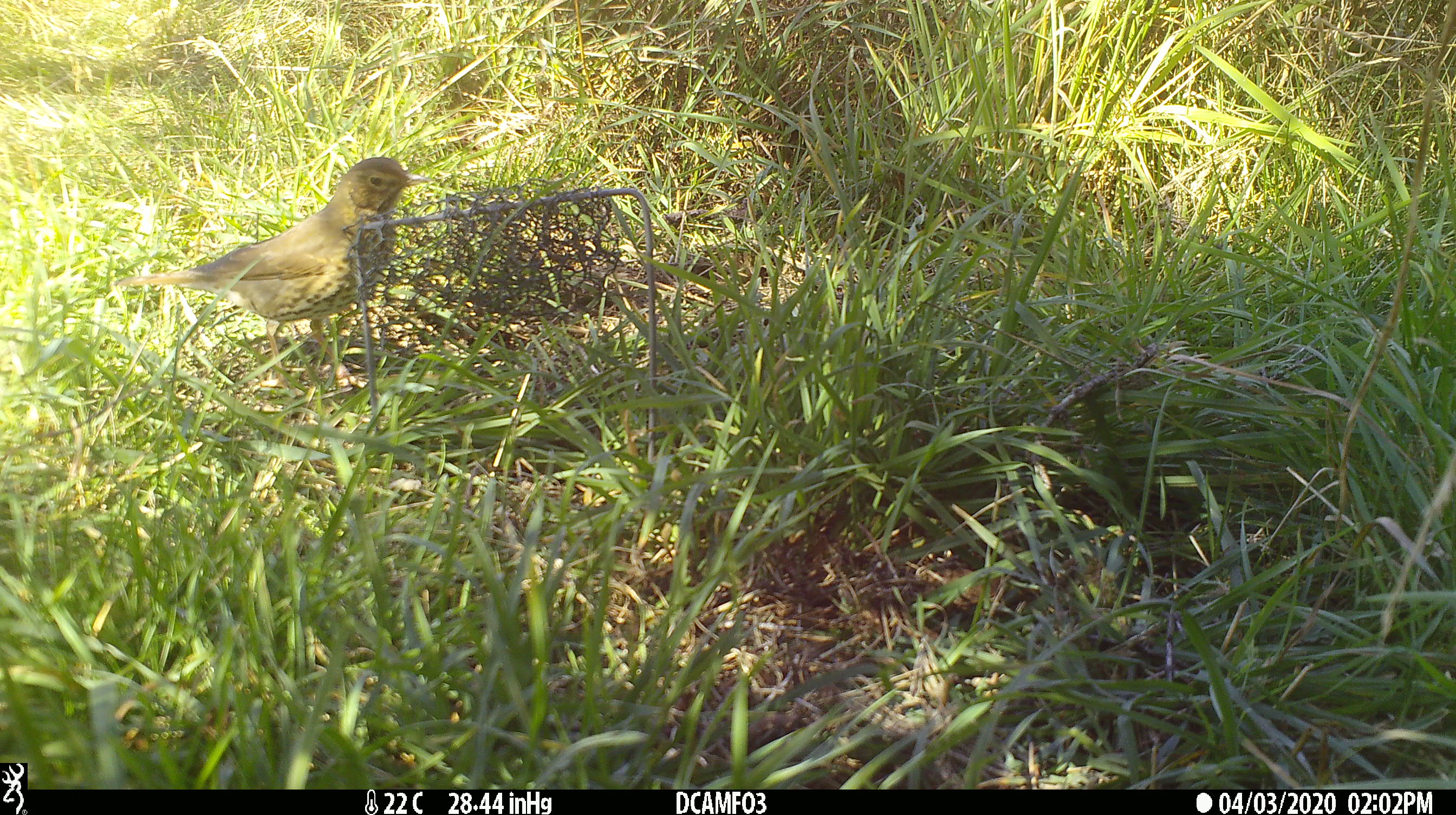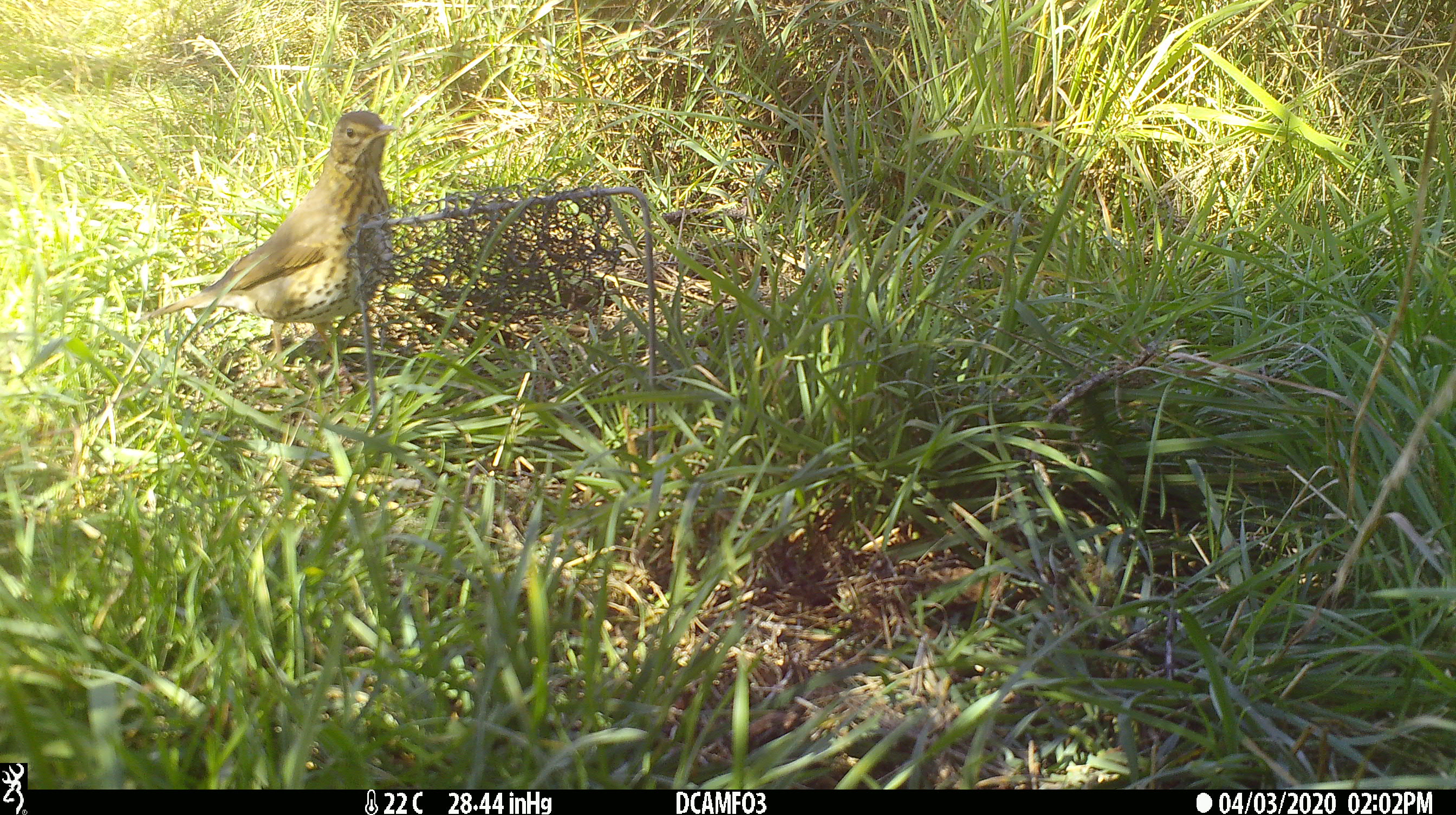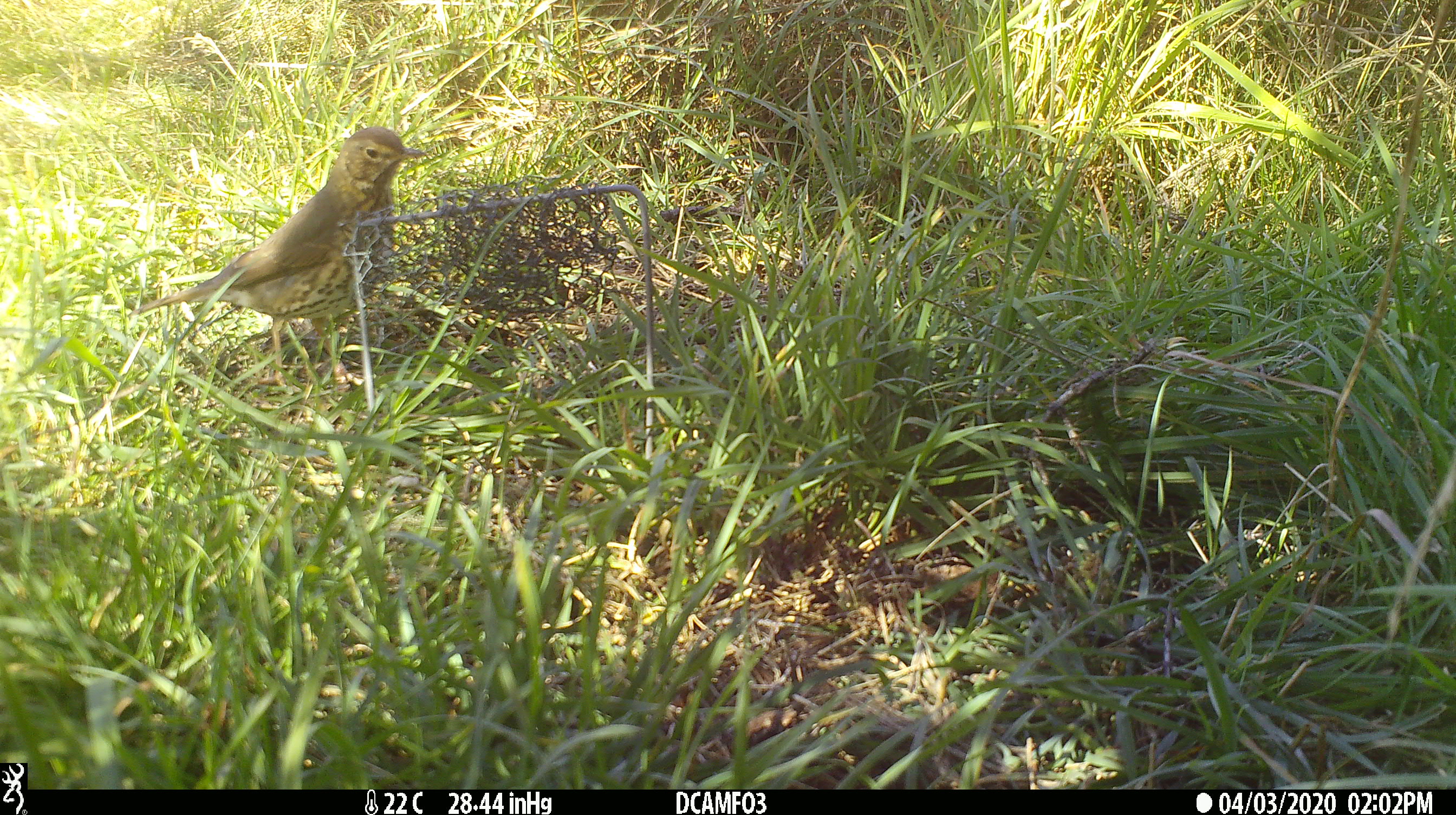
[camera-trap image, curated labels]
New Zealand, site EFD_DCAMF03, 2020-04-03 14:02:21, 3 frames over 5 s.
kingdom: Animalia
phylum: Chordata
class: Aves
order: Passeriformes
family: Turdidae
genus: Turdus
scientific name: Turdus philomelos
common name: song thrush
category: thrush